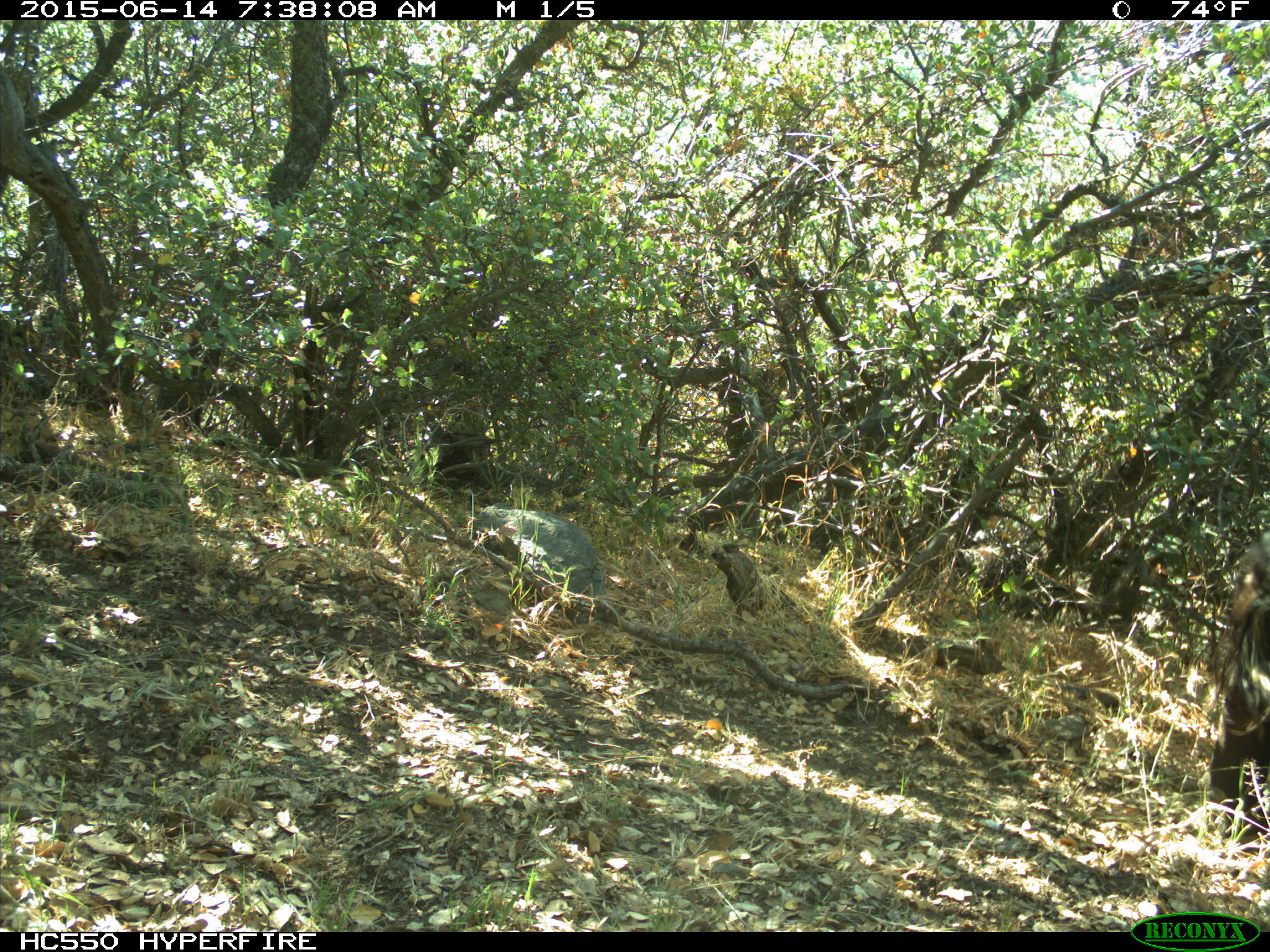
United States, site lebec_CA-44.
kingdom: Animalia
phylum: Chordata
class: Mammalia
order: Artiodactyla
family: Bovidae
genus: Bos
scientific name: Bos taurus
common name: domestic cow